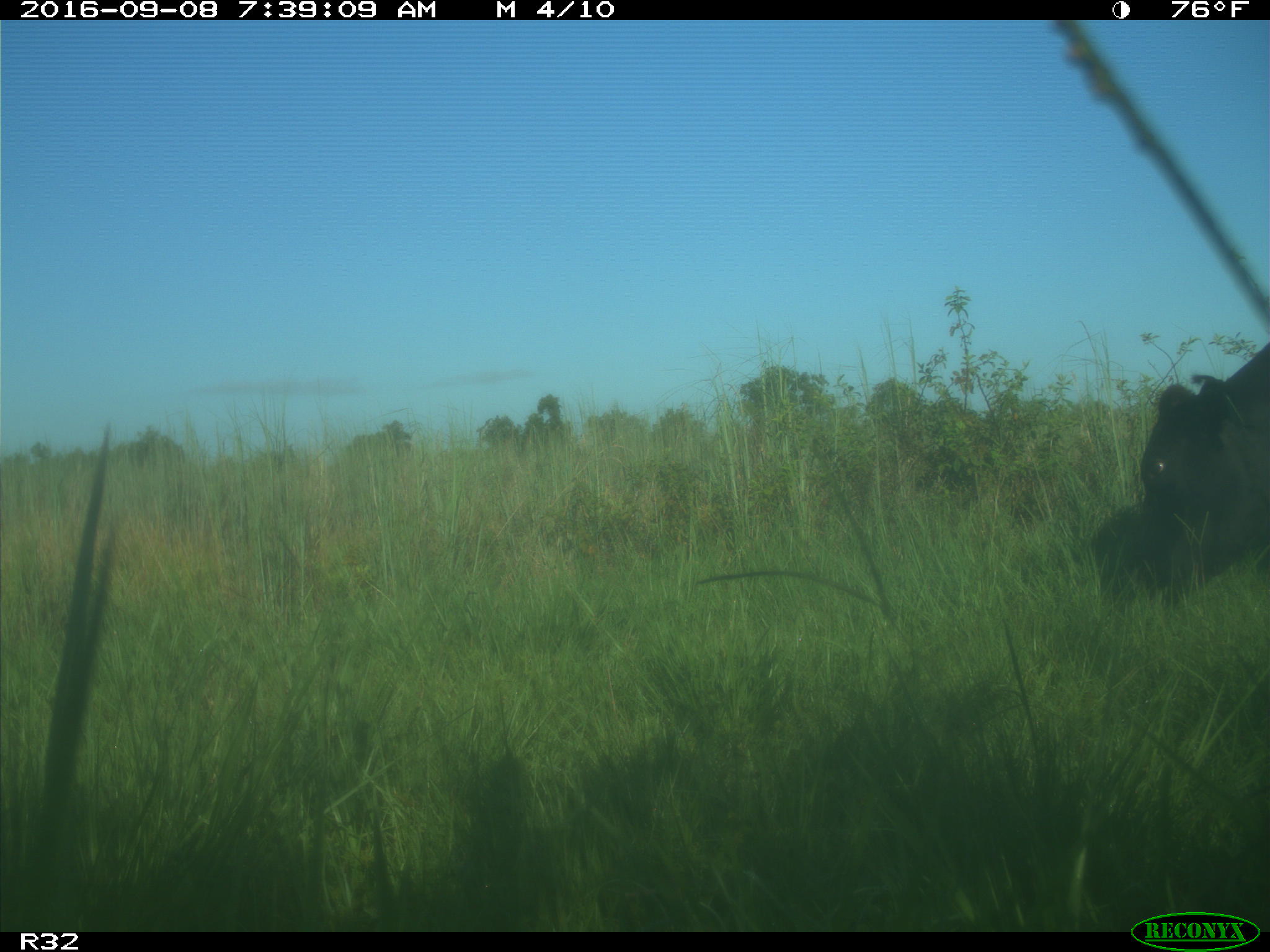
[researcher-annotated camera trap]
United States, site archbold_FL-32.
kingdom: Animalia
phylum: Chordata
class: Mammalia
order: Artiodactyla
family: Bovidae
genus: Bos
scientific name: Bos taurus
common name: domestic cow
Bos taurus (domestic cow).